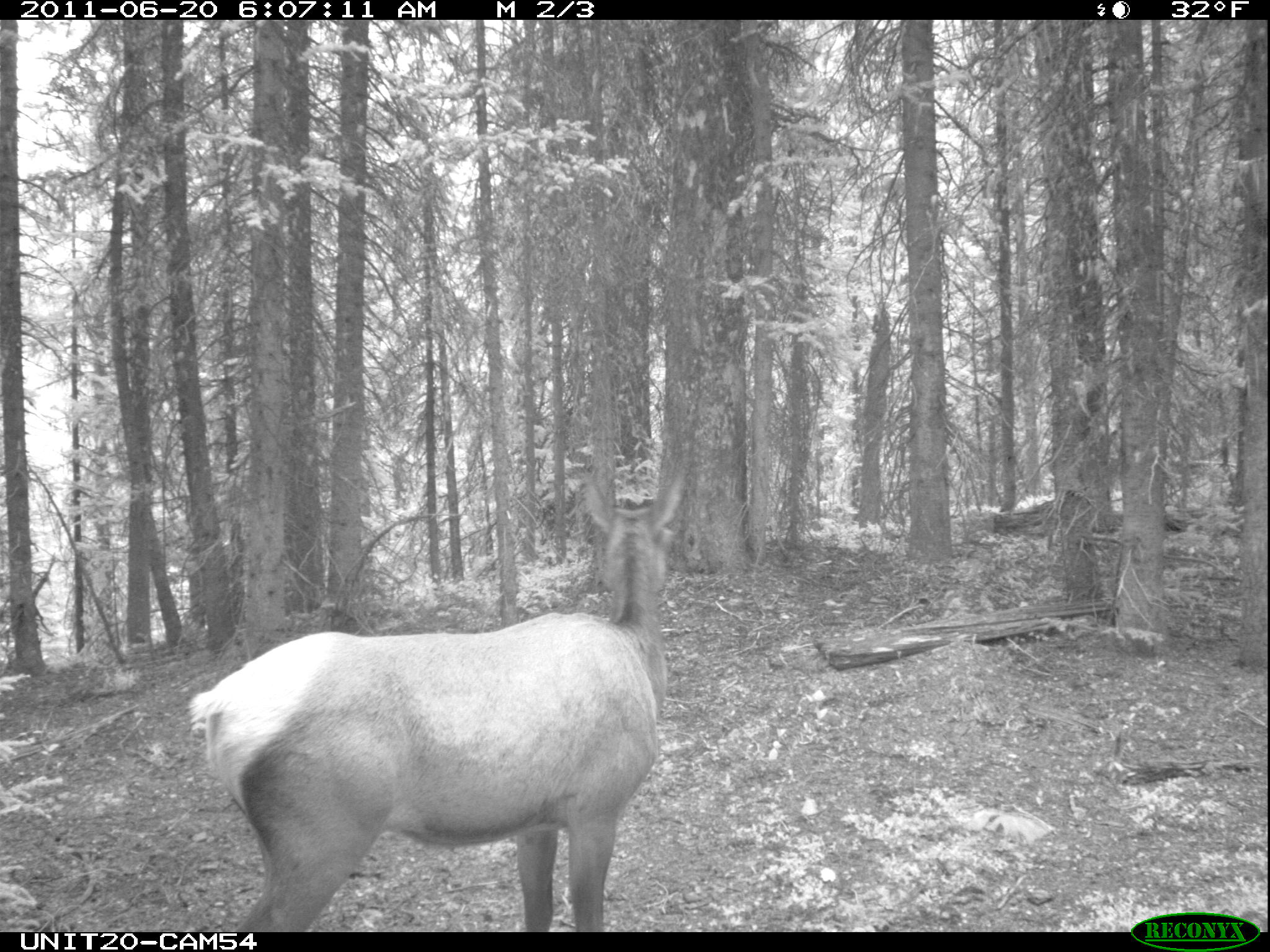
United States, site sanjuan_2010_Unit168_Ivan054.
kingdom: Animalia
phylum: Chordata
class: Mammalia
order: Artiodactyla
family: Cervidae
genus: Cervus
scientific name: Cervus elaphus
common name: red deer